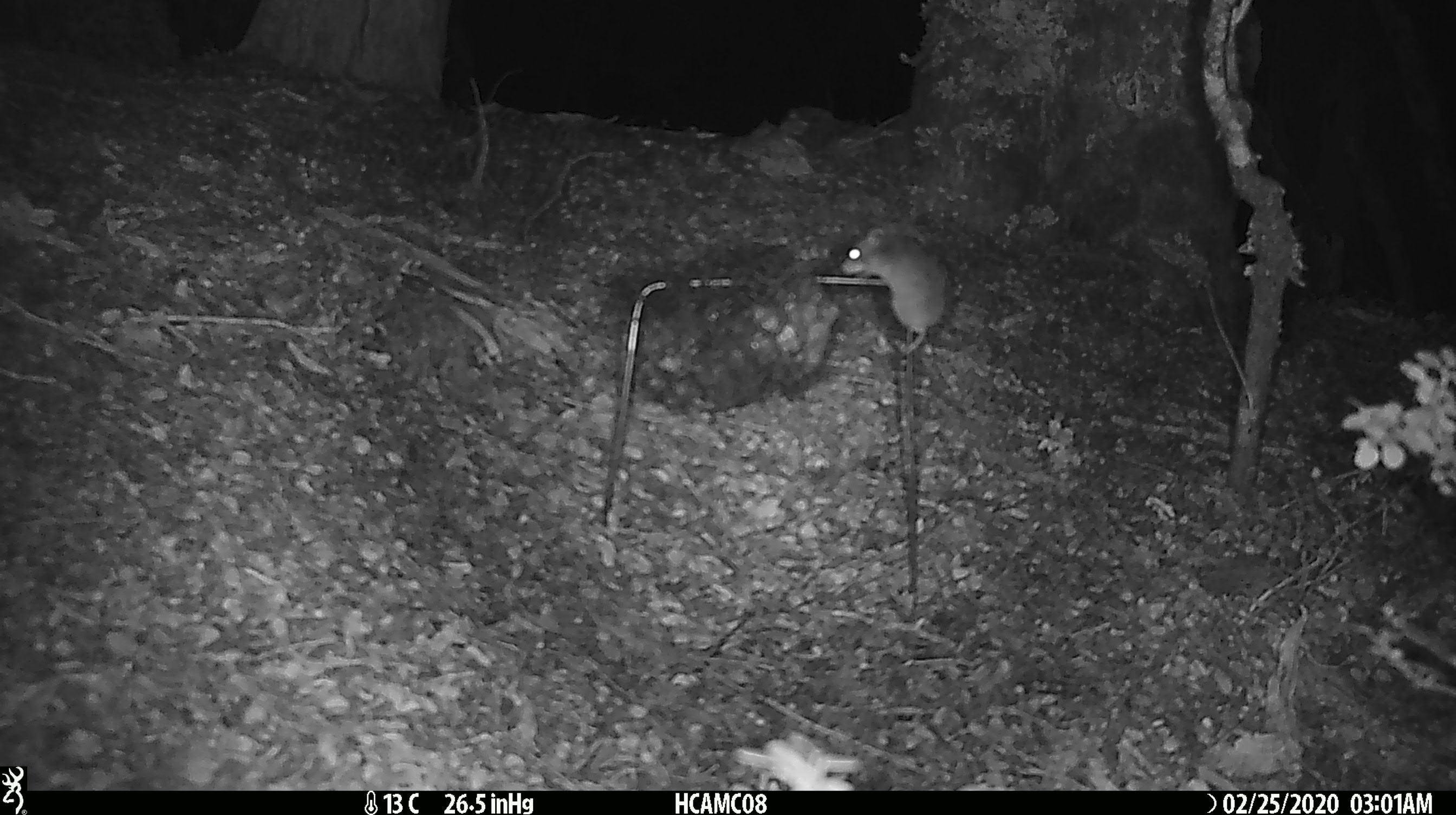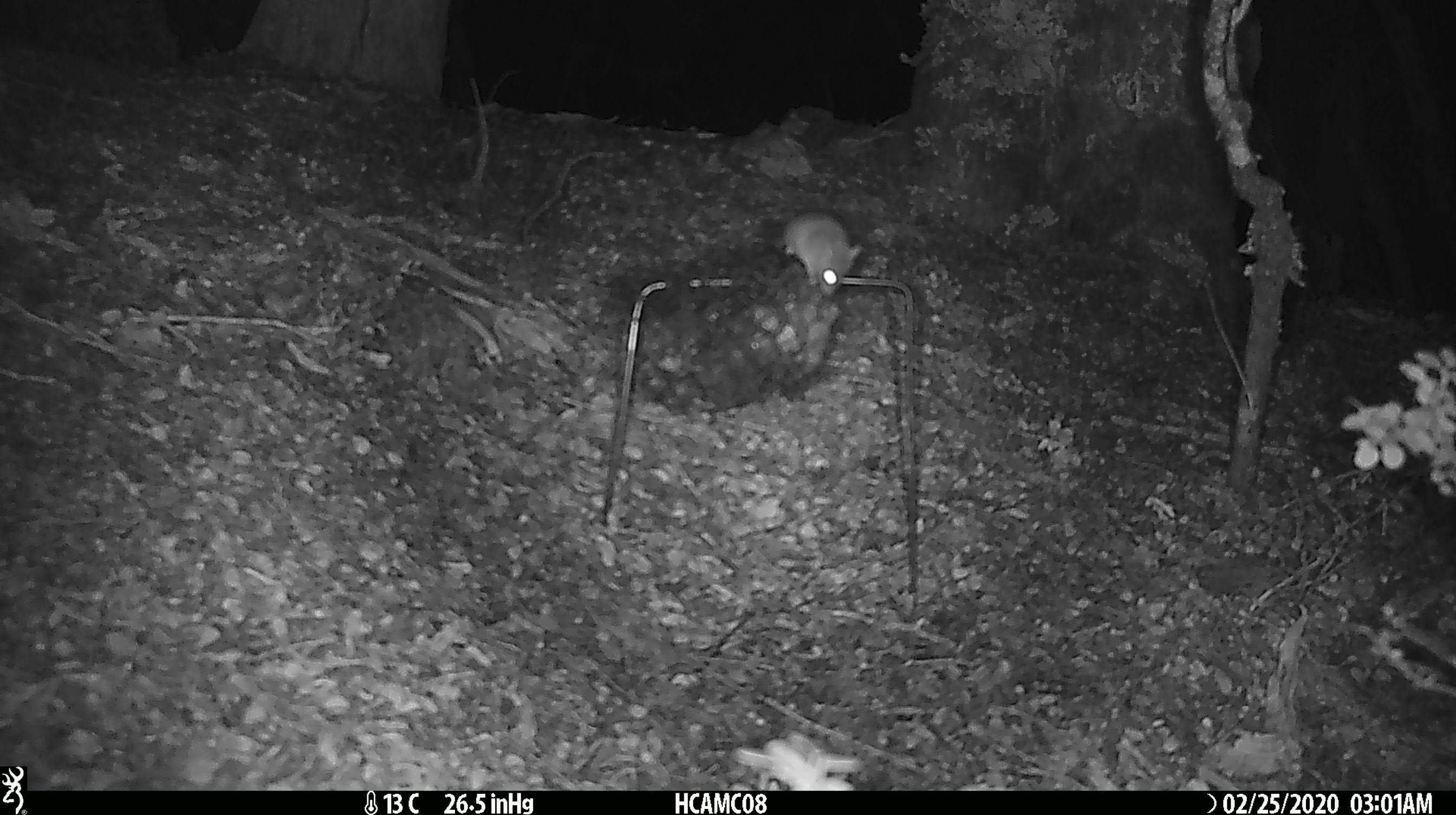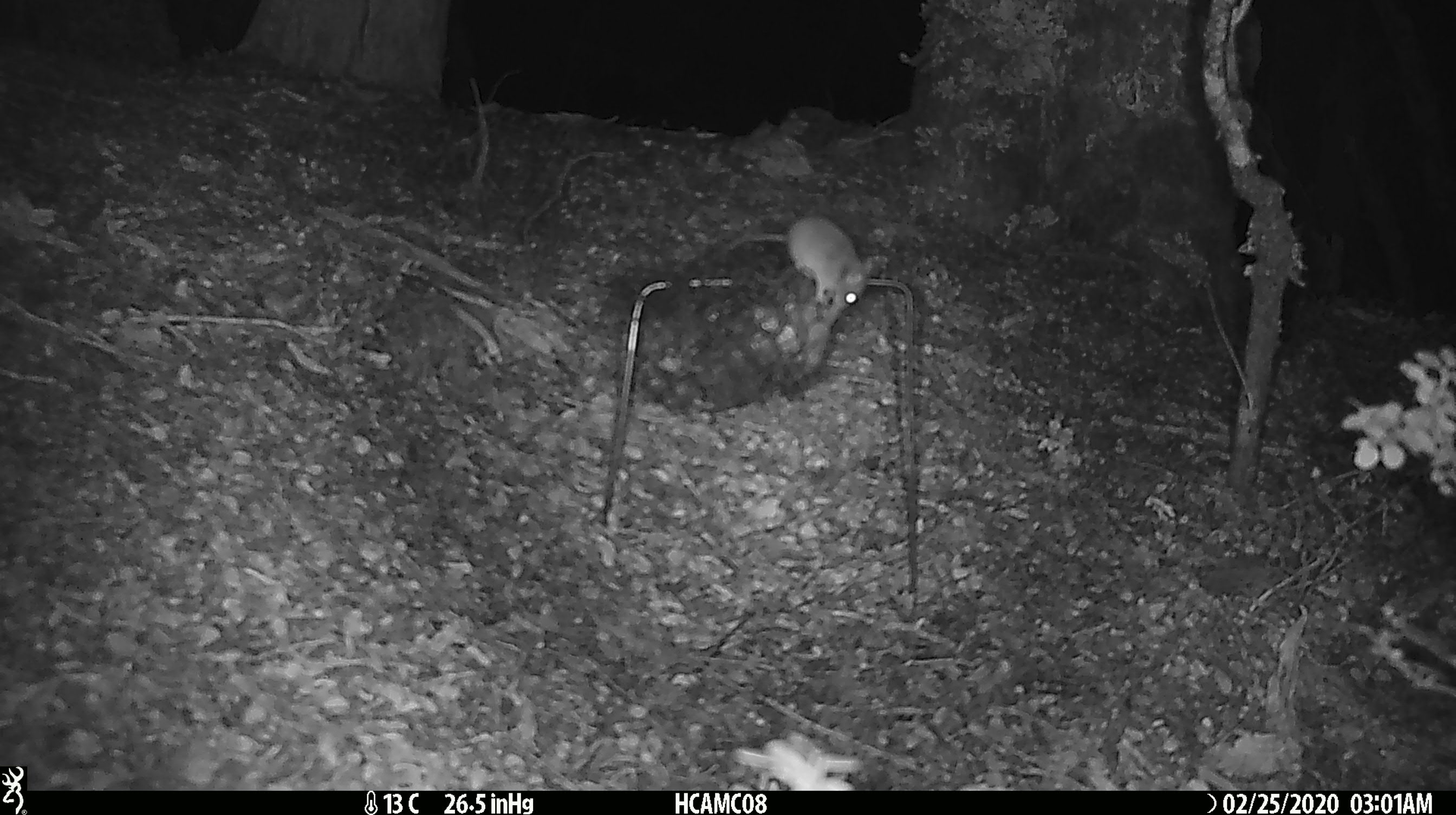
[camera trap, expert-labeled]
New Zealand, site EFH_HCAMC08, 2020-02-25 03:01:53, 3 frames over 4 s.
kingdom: Animalia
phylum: Chordata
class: Mammalia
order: Rodentia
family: Muridae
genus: Mus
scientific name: Mus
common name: mouse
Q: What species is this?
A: Mouse (Mus).